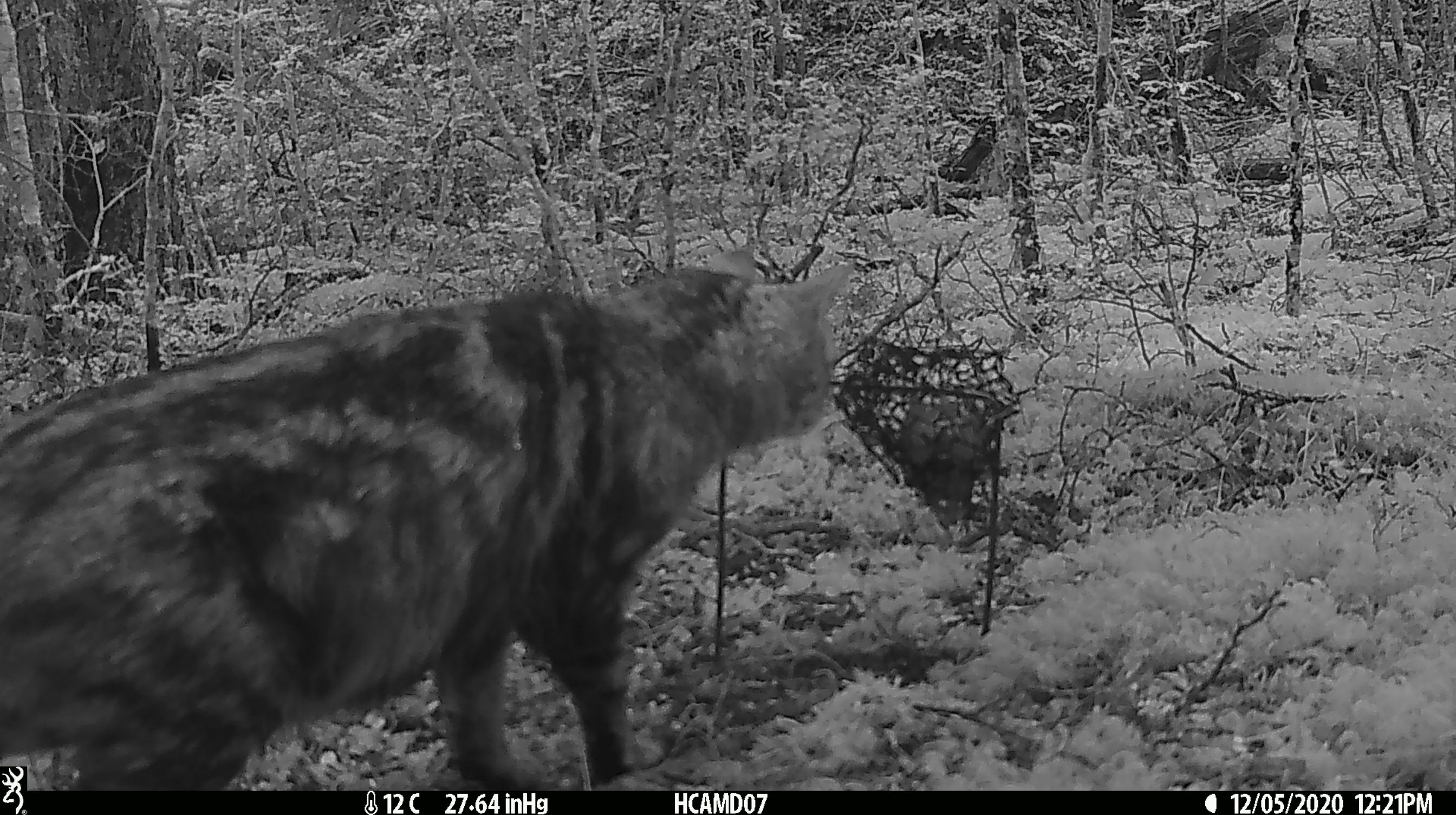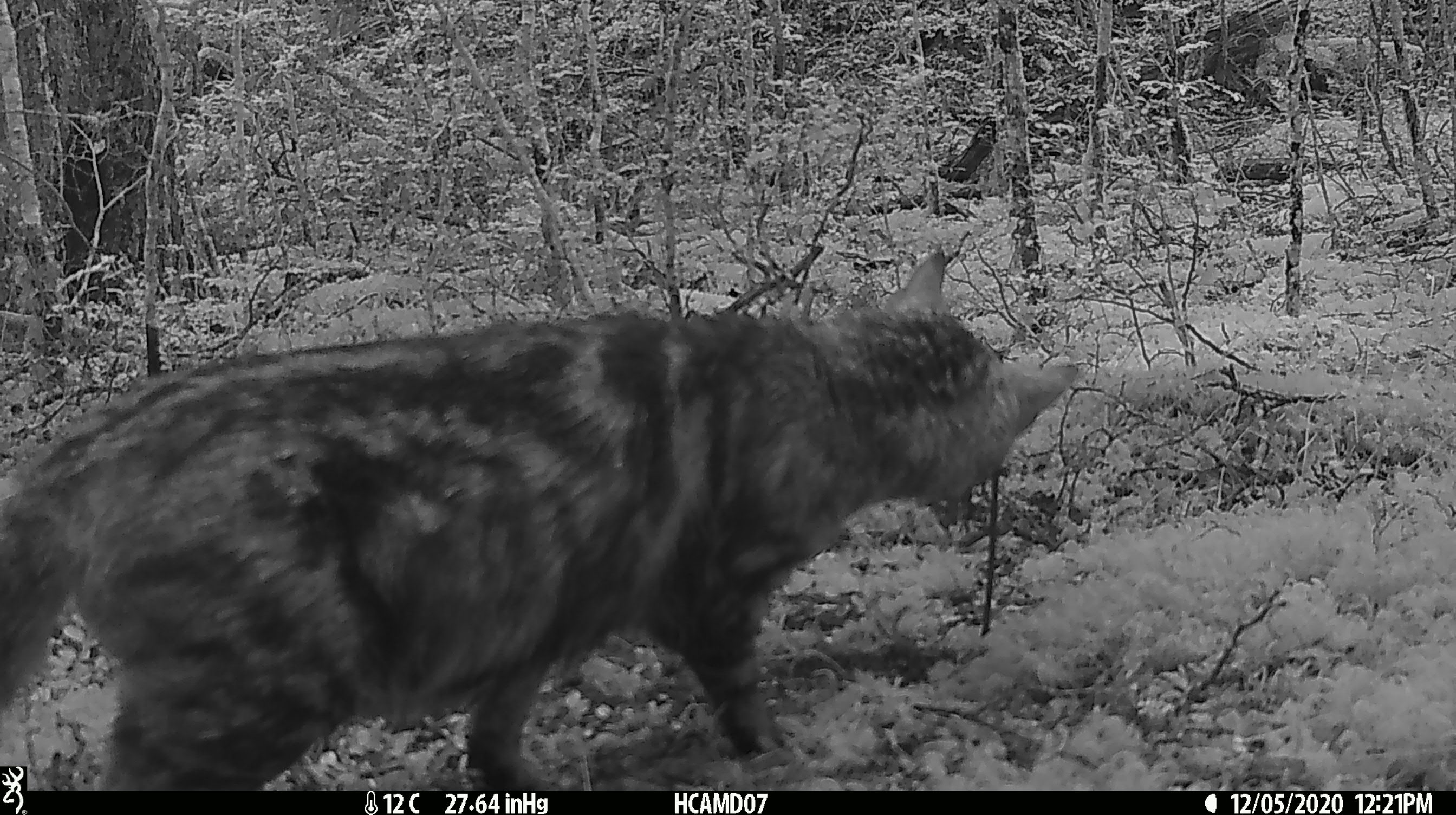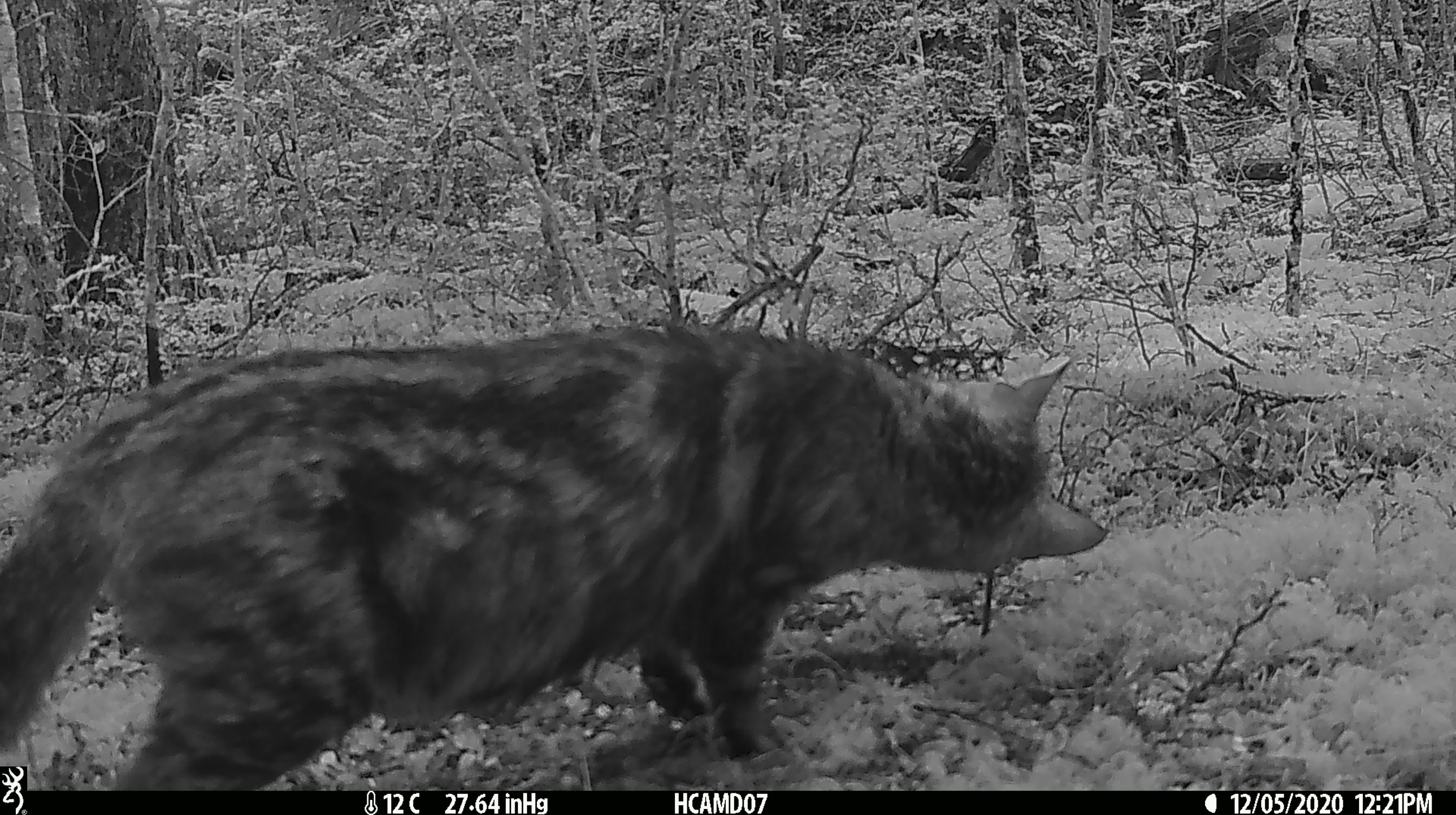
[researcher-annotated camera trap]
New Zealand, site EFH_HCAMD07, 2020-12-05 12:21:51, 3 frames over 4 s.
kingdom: Animalia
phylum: Chordata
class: Mammalia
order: Carnivora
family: Felidae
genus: Felis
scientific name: Felis catus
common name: domestic cat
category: cat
Cat (domestic cat) (Felis catus).